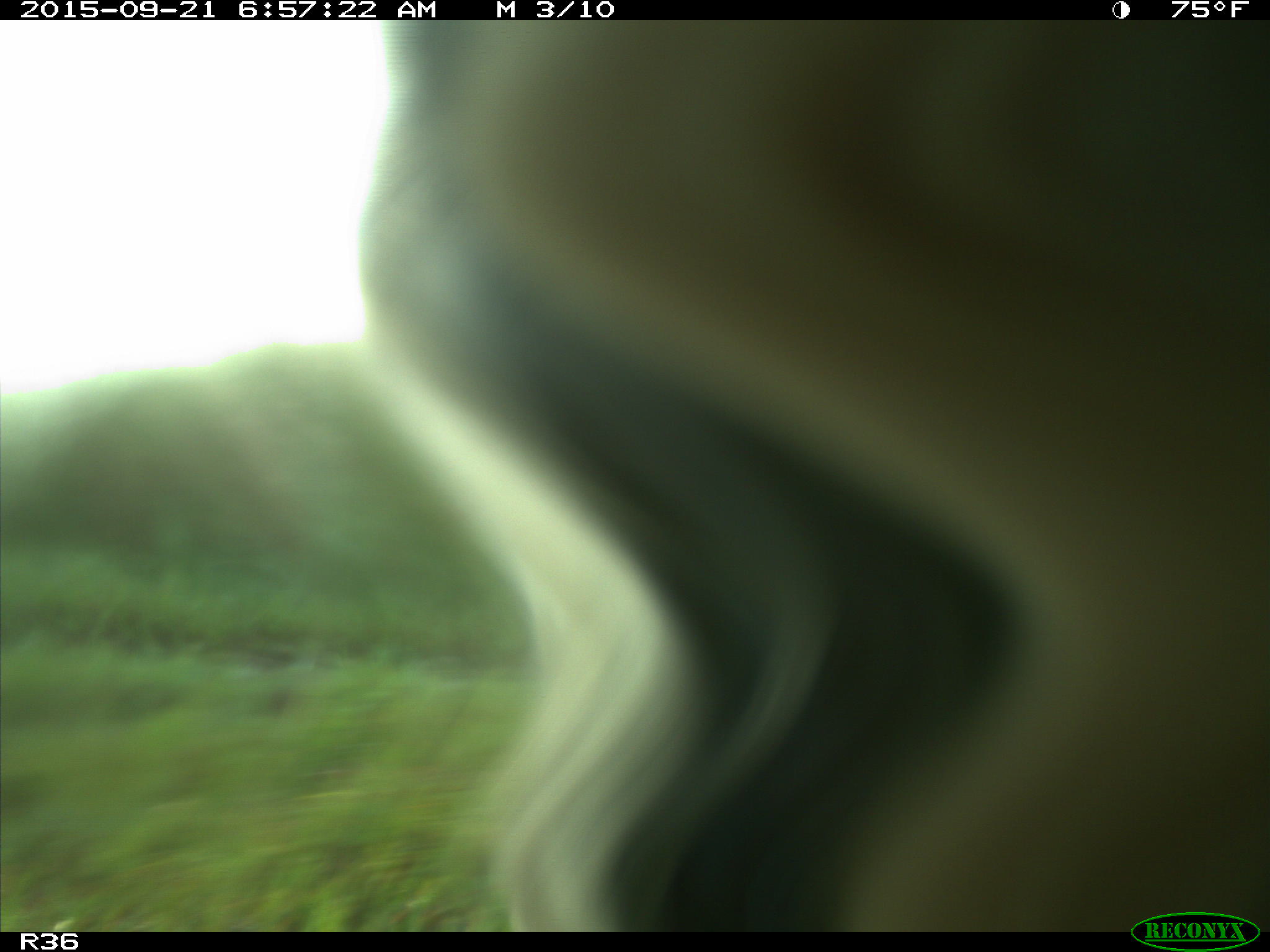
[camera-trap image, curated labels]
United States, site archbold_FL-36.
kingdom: Animalia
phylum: Chordata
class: Mammalia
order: Artiodactyla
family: Bovidae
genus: Bos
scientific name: Bos taurus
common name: domestic cow